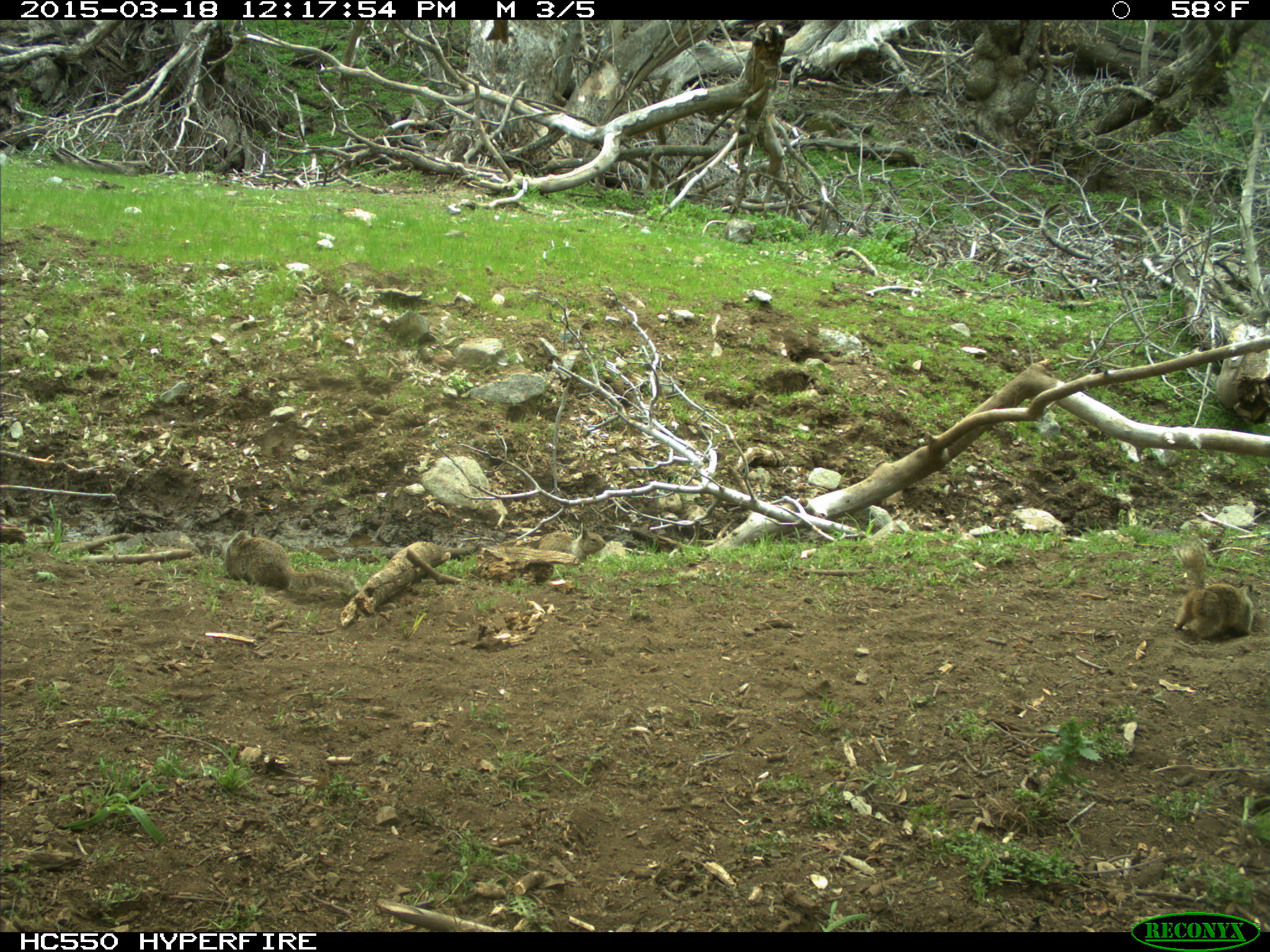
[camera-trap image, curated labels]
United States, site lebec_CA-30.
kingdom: Animalia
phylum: Chordata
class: Mammalia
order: Rodentia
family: Sciuridae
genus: Otospermophilus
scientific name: Otospermophilus beecheyi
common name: california ground squirrel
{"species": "Otospermophilus beecheyi (california ground squirrel)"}